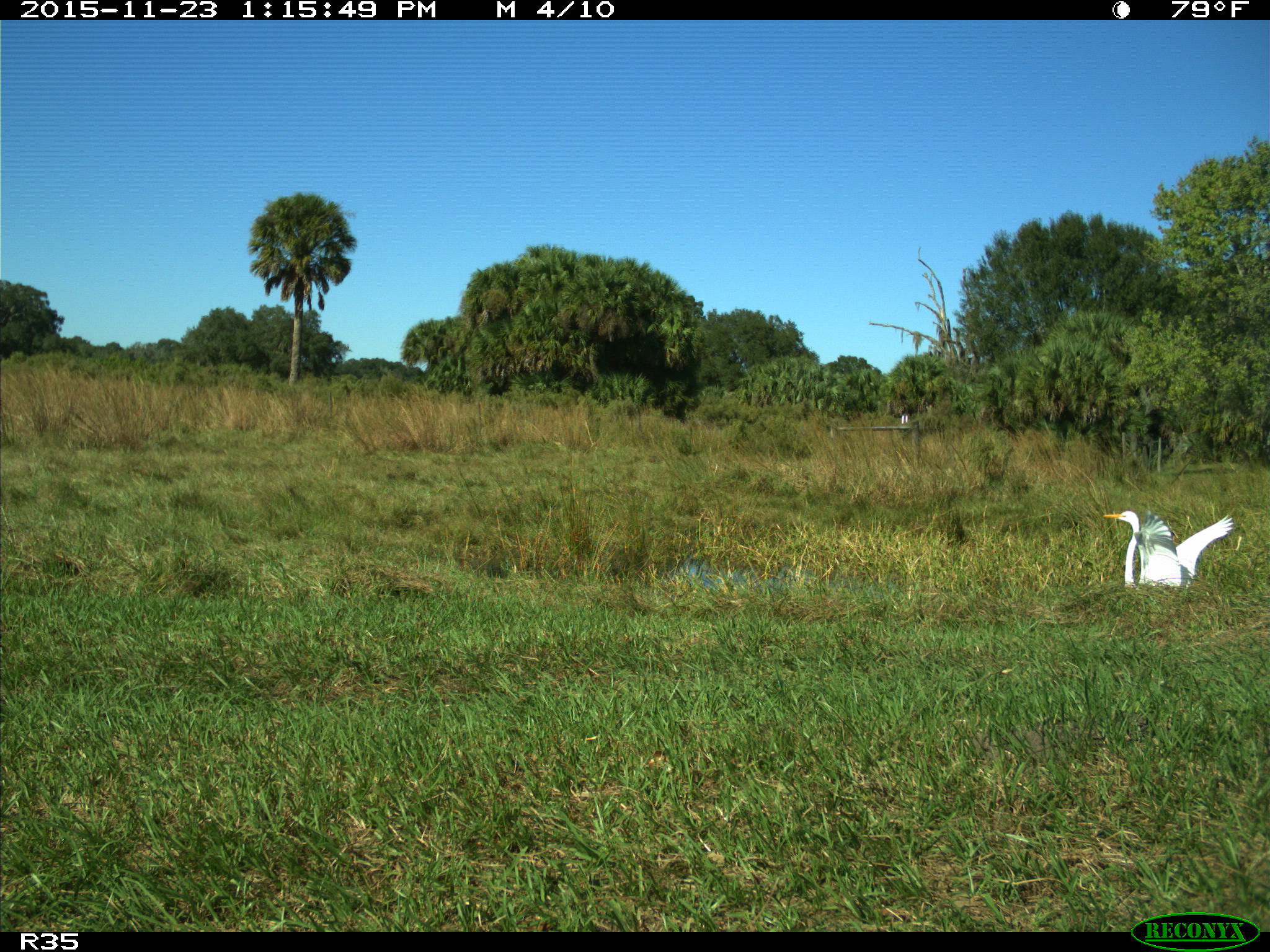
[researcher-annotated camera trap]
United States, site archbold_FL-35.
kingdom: Animalia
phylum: Chordata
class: Aves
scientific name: Aves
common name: birds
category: unidentified bird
Unidentified bird (birds) (Aves).